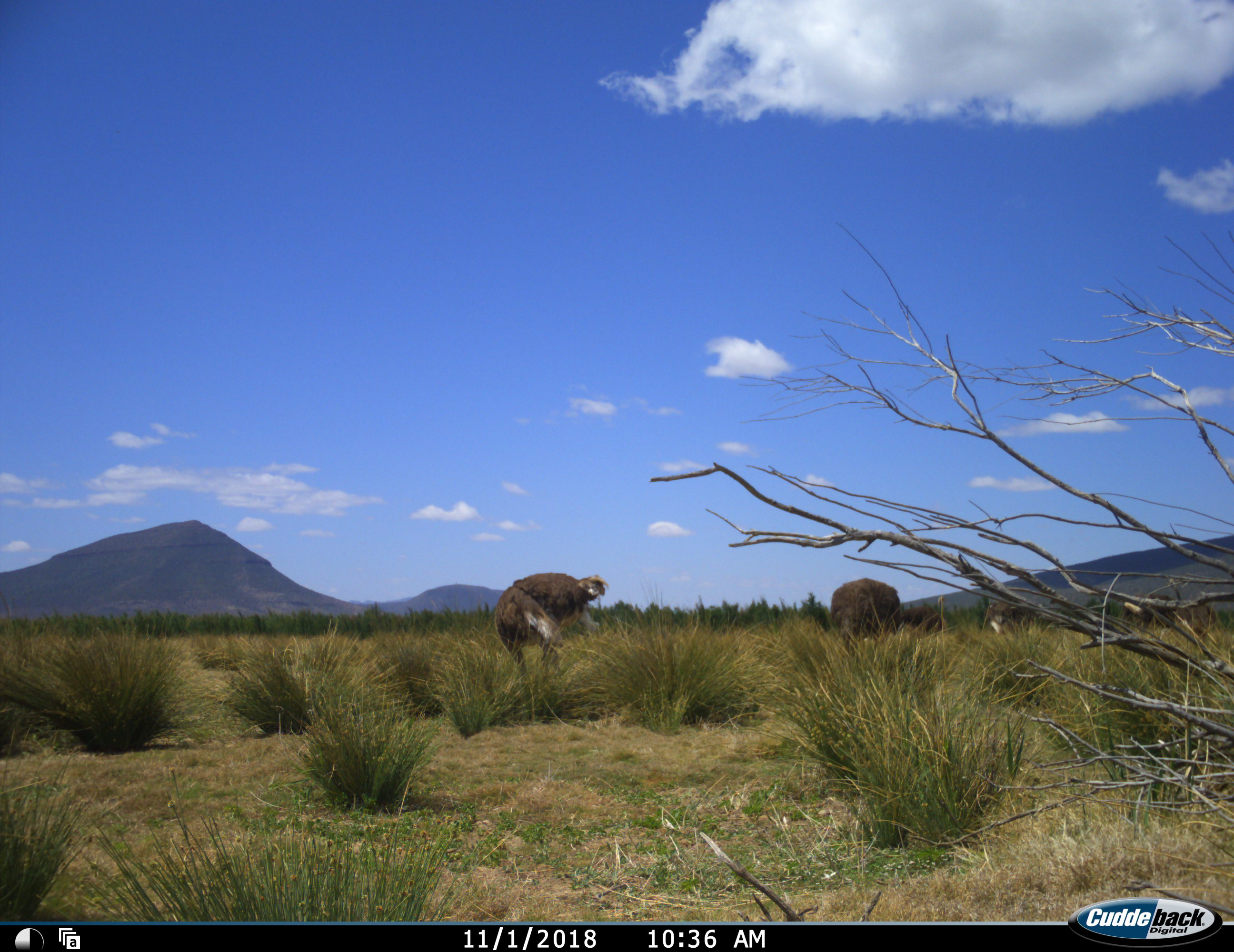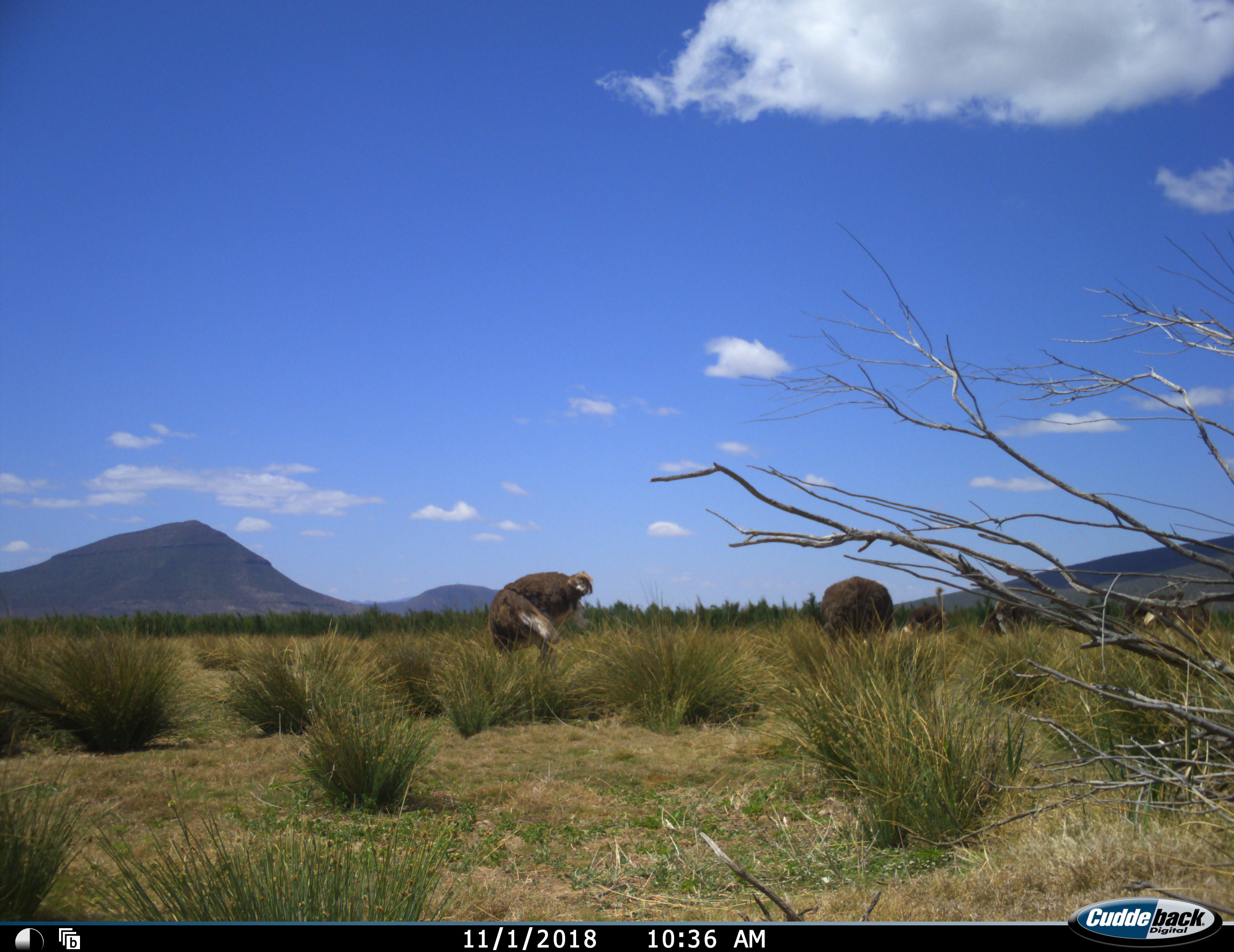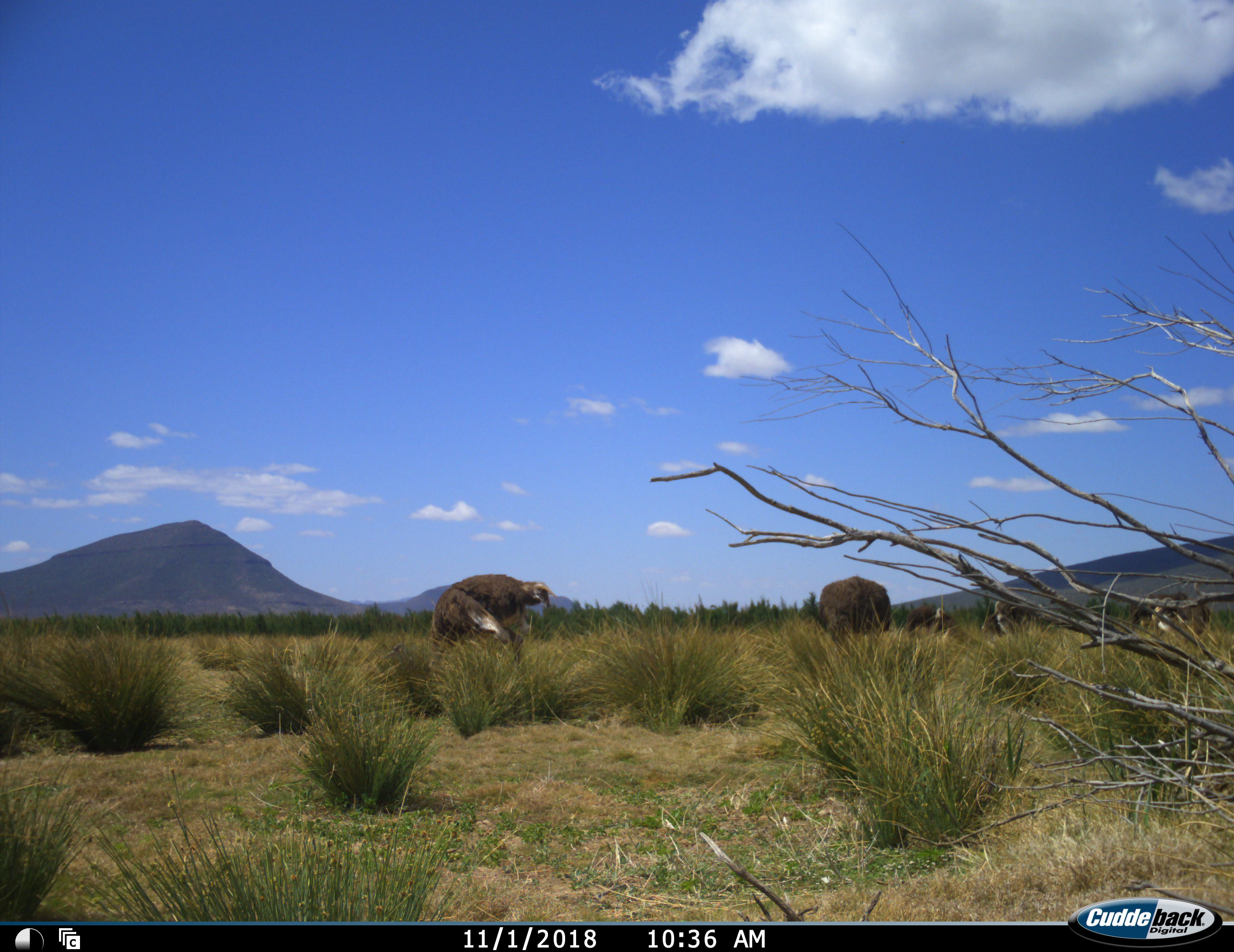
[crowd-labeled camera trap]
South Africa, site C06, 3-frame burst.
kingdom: Animalia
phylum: Chordata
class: Aves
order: Struthioniformes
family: Struthionidae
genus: Struthio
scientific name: Struthio camelus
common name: ostrich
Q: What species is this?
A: Ostrich (Struthio camelus).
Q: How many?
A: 5.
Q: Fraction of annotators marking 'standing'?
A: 20%.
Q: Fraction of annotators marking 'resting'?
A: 0%.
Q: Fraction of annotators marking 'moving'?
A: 30%.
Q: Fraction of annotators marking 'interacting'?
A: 0%.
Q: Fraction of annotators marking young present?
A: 0%.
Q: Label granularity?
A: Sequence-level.